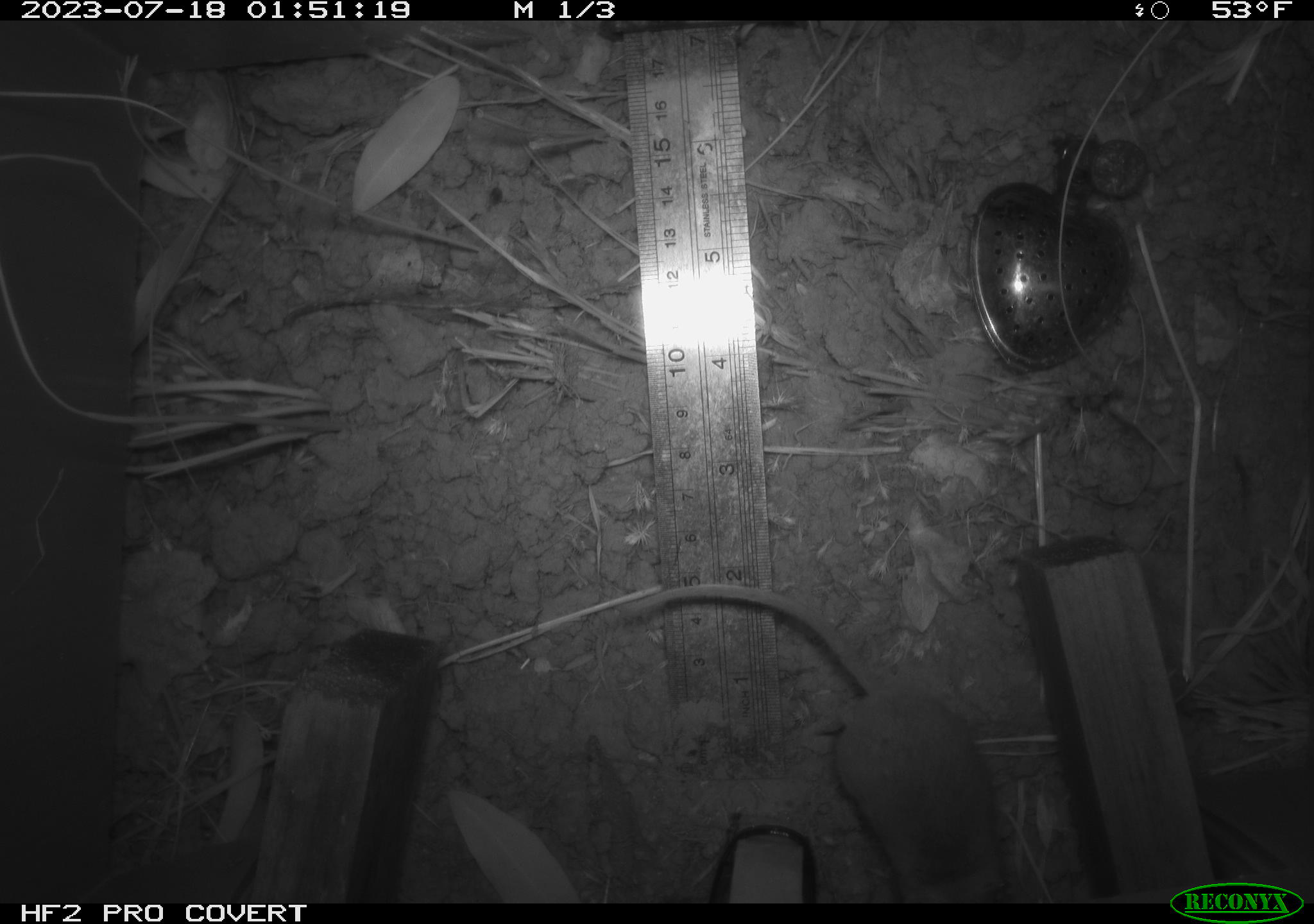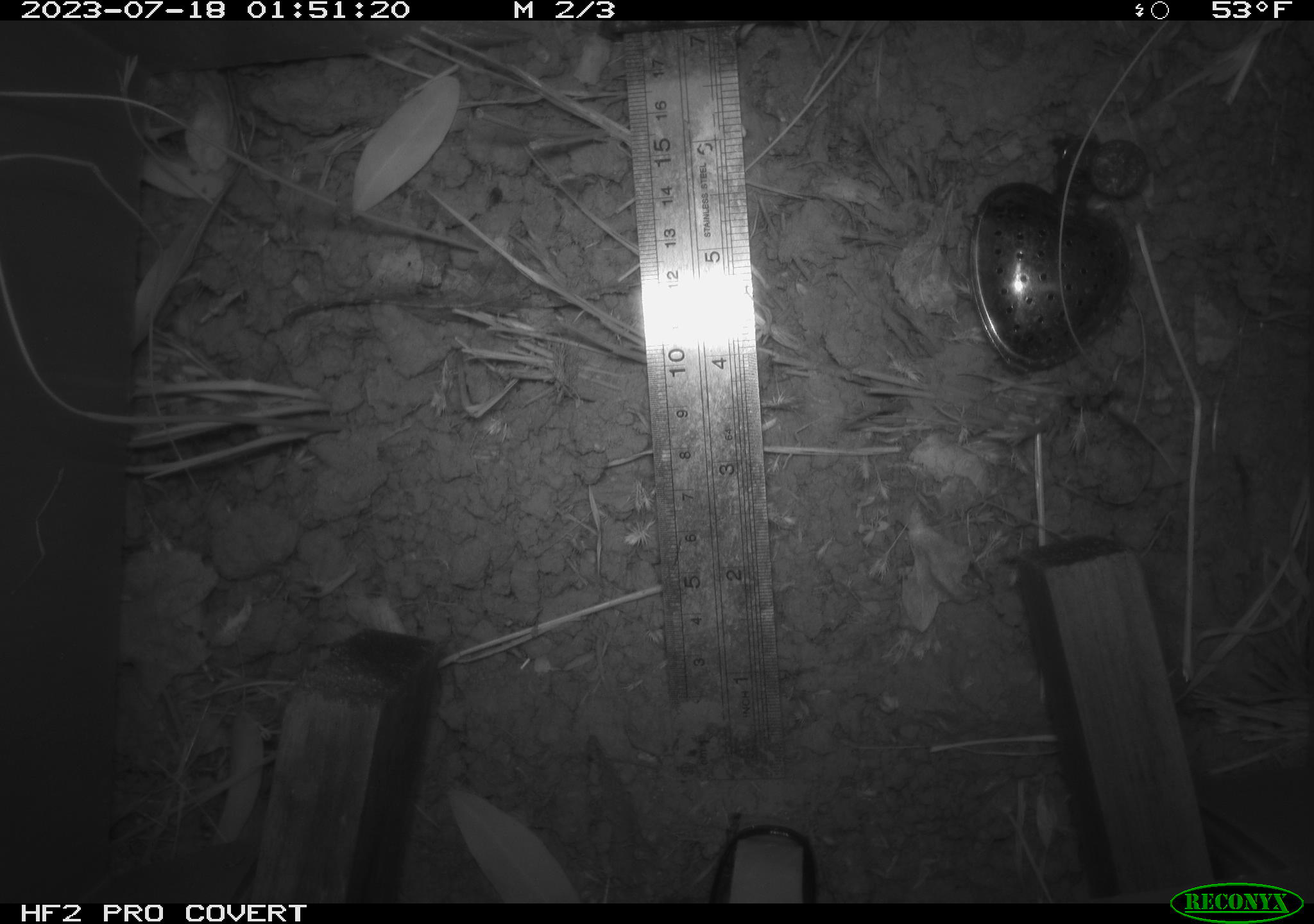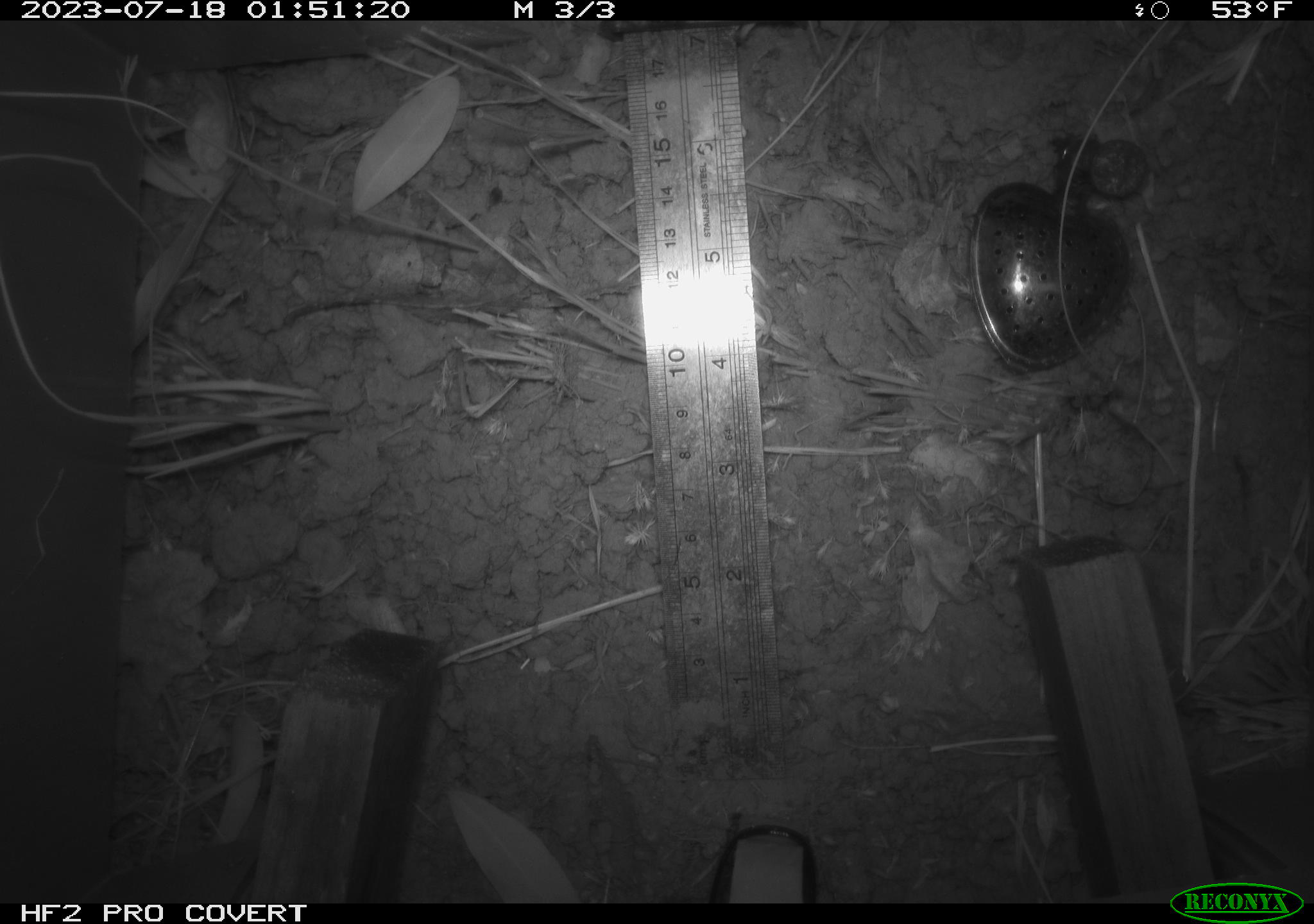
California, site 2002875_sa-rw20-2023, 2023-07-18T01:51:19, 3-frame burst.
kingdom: Animalia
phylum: Chordata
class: Mammalia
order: Rodentia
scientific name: Rodentia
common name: mouse species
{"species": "mouse species (Rodentia)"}